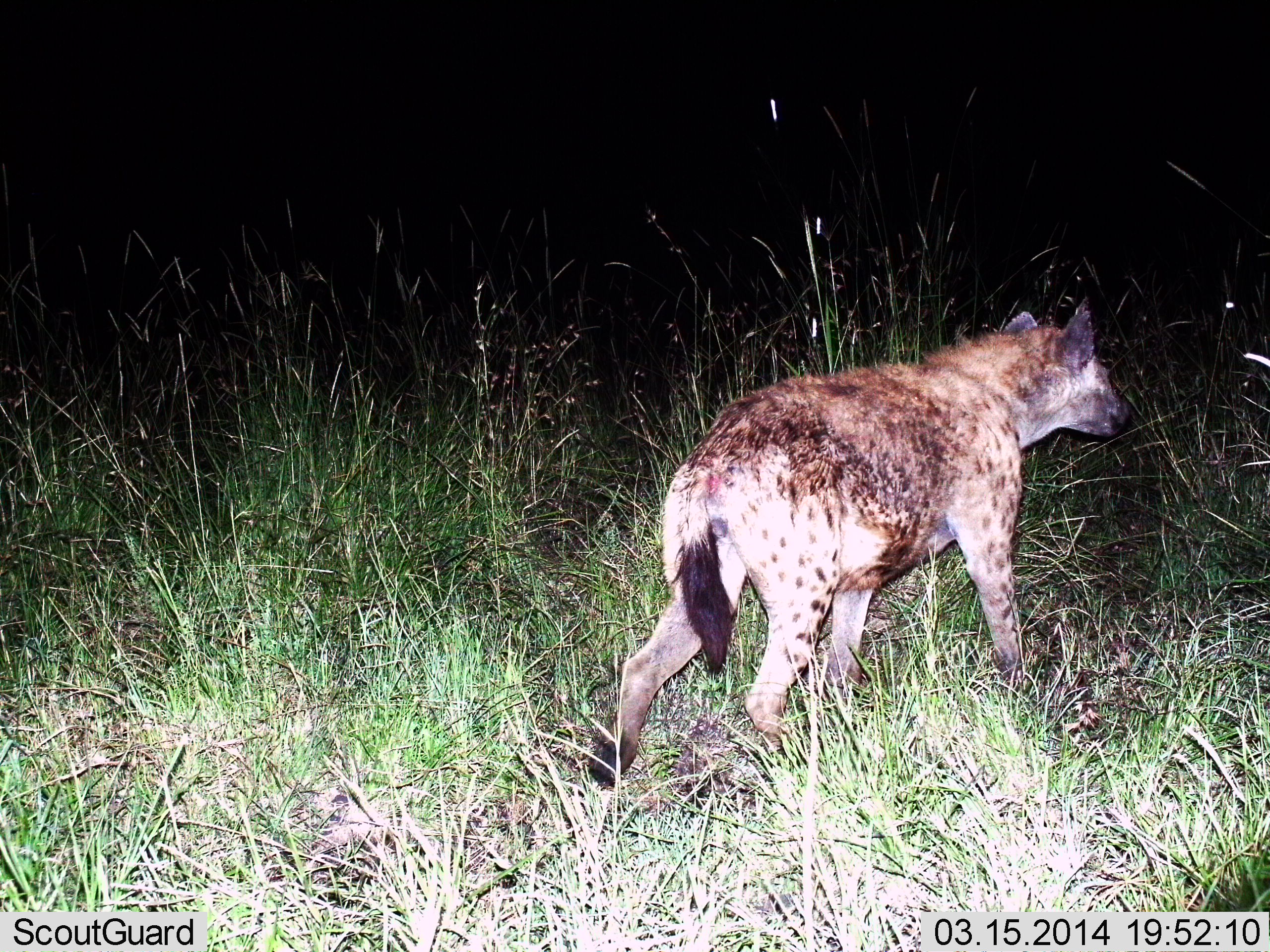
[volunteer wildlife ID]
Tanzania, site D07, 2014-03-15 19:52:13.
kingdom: Animalia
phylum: Chordata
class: Mammalia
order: Carnivora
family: Hyaenidae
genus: Crocuta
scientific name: Crocuta crocuta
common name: spotted hyena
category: hyenaspotted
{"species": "hyenaspotted (spotted hyena) (Crocuta crocuta)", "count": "1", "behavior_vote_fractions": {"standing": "17%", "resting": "0%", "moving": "83%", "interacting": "0%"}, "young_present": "8%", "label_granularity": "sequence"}